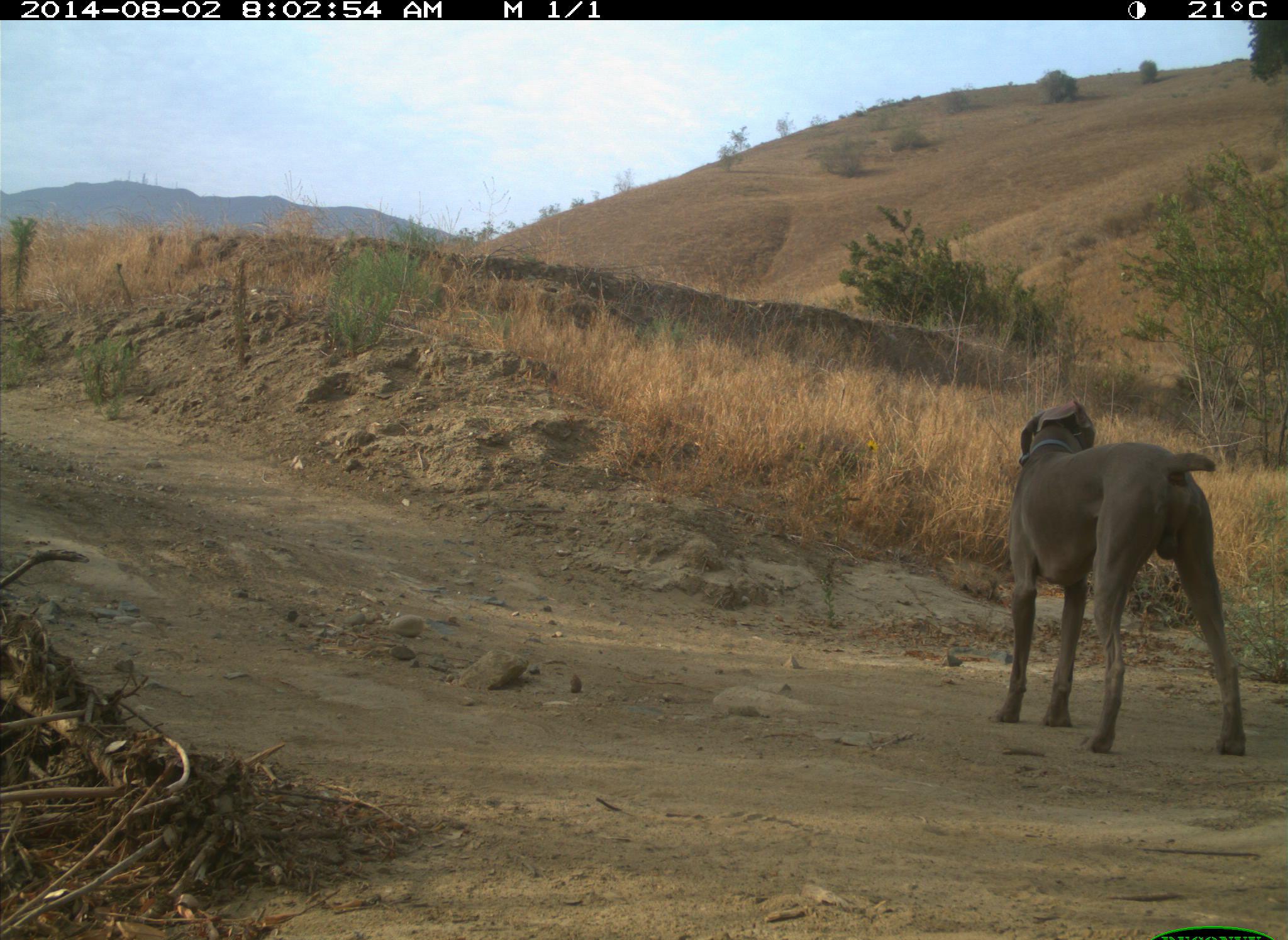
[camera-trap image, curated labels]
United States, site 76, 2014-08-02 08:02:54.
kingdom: Animalia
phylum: Chordata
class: Mammalia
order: Carnivora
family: Canidae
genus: Canis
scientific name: Canis familiaris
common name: domestic dog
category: dog